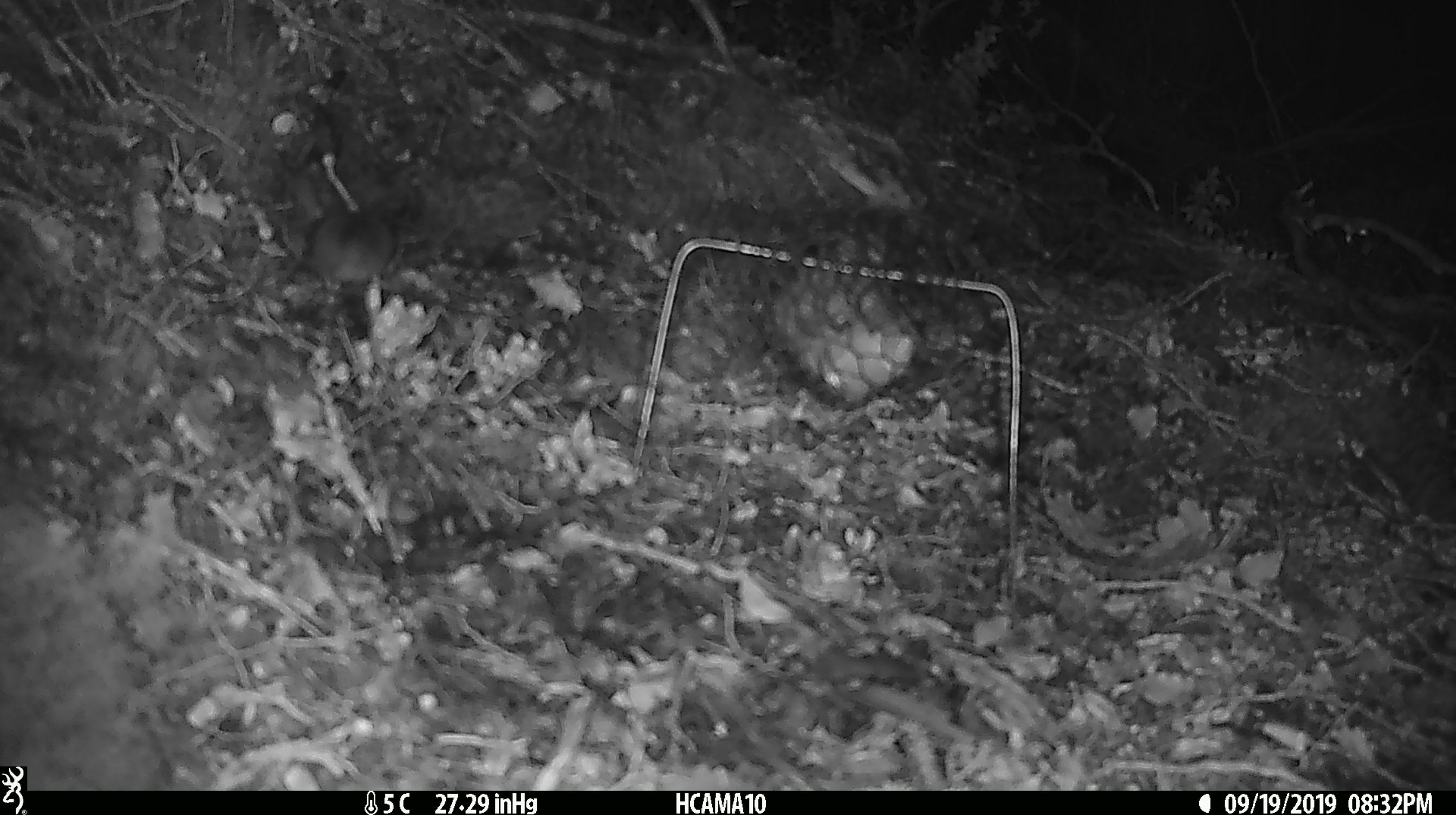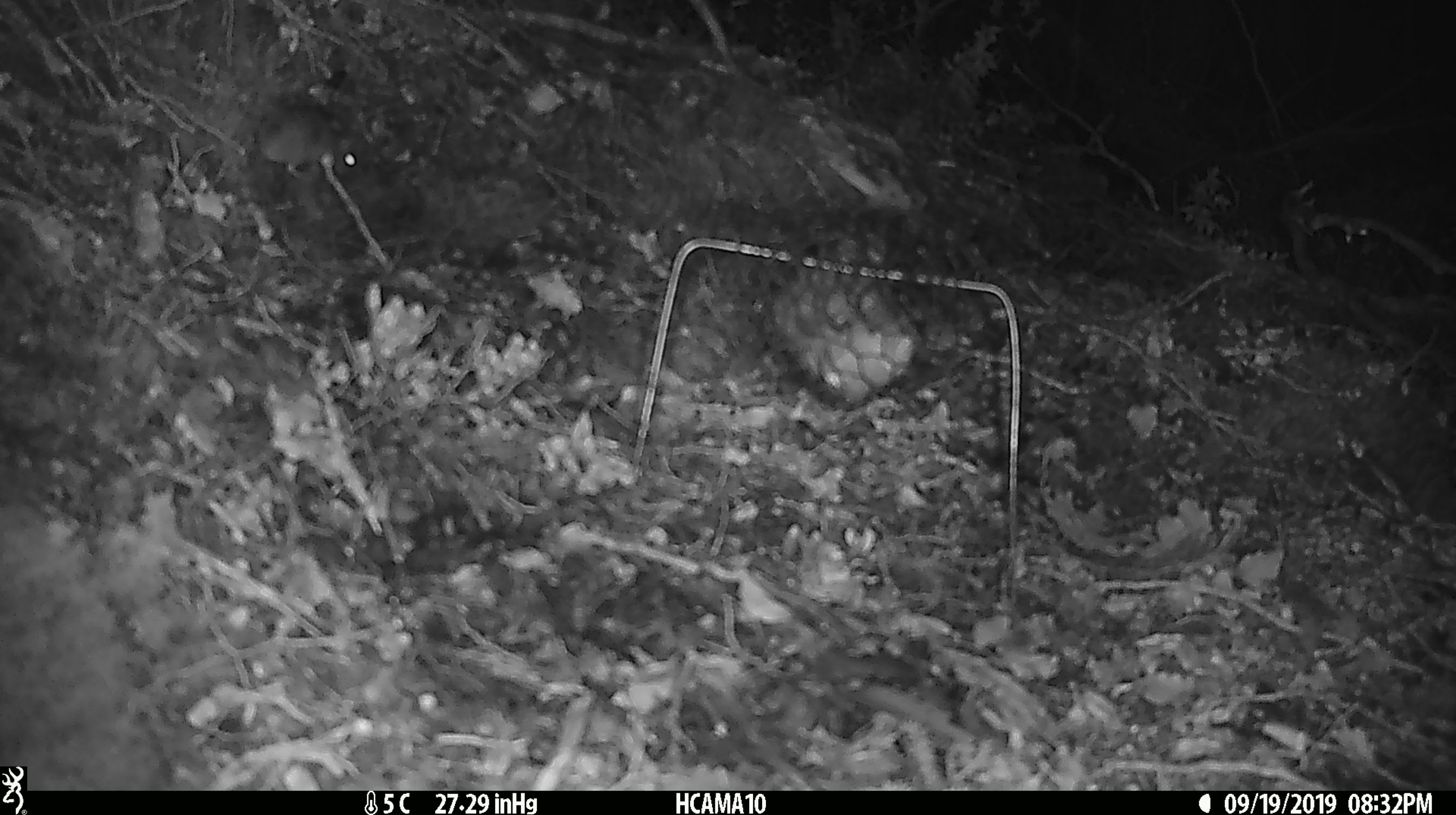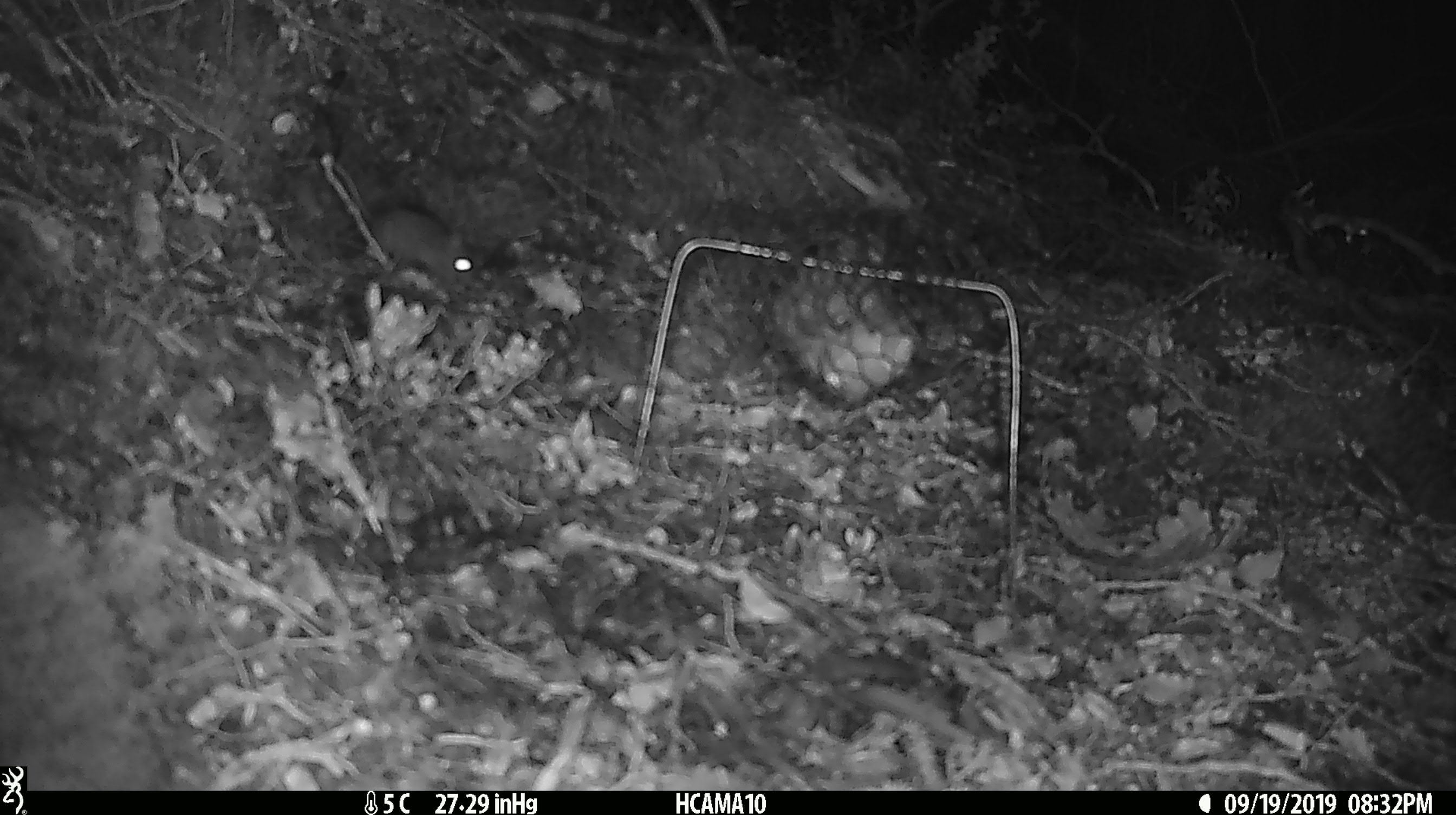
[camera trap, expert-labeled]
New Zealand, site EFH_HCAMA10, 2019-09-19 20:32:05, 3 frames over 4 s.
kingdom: Animalia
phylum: Chordata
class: Mammalia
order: Rodentia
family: Muridae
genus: Mus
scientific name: Mus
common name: mouse